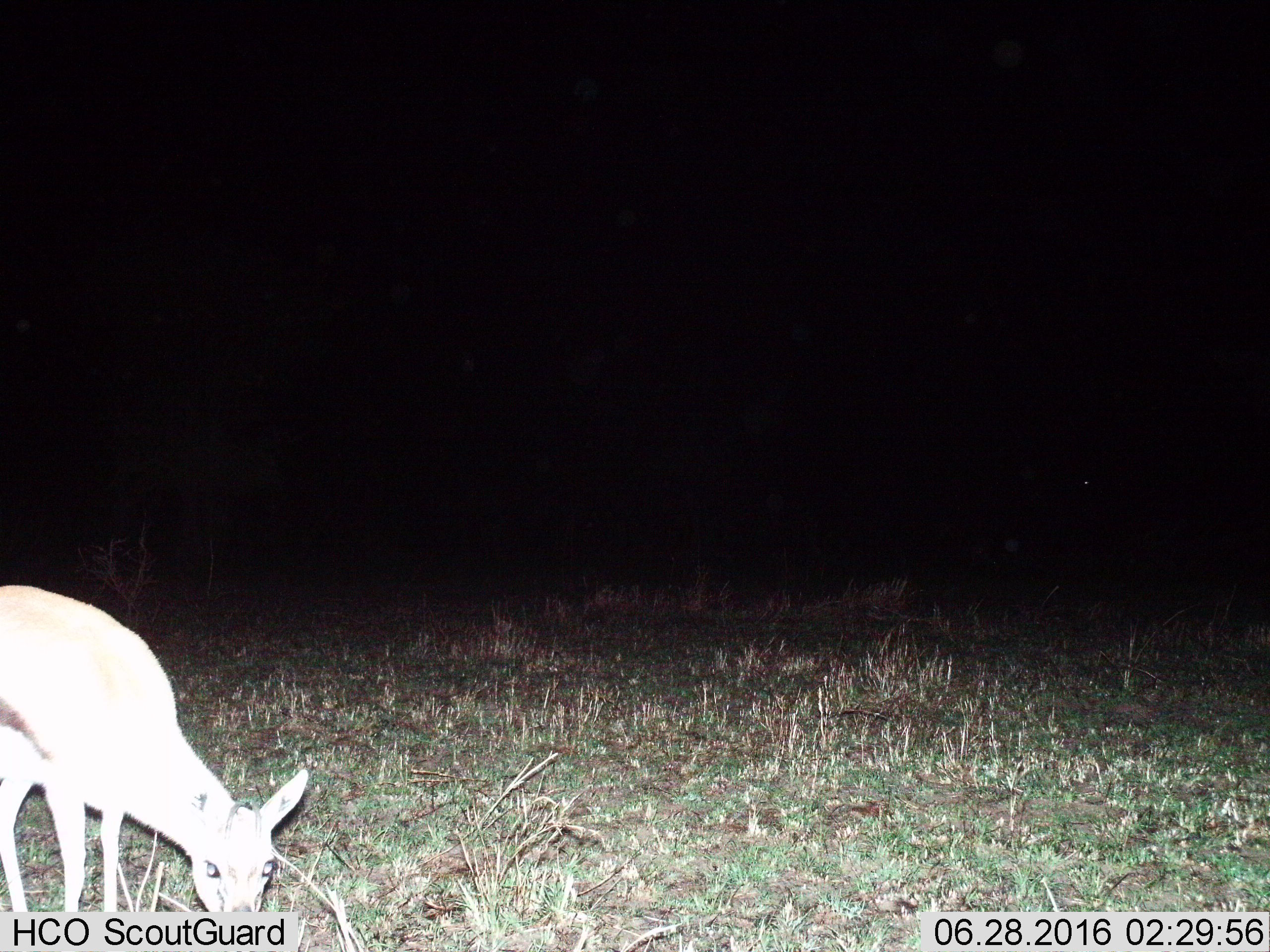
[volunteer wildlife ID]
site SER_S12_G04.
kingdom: Animalia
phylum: Chordata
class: Mammalia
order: Artiodactyla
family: Bovidae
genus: Eudorcas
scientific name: Eudorcas thomsonii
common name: thomson's gazelle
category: gazellethomsons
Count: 1.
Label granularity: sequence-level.